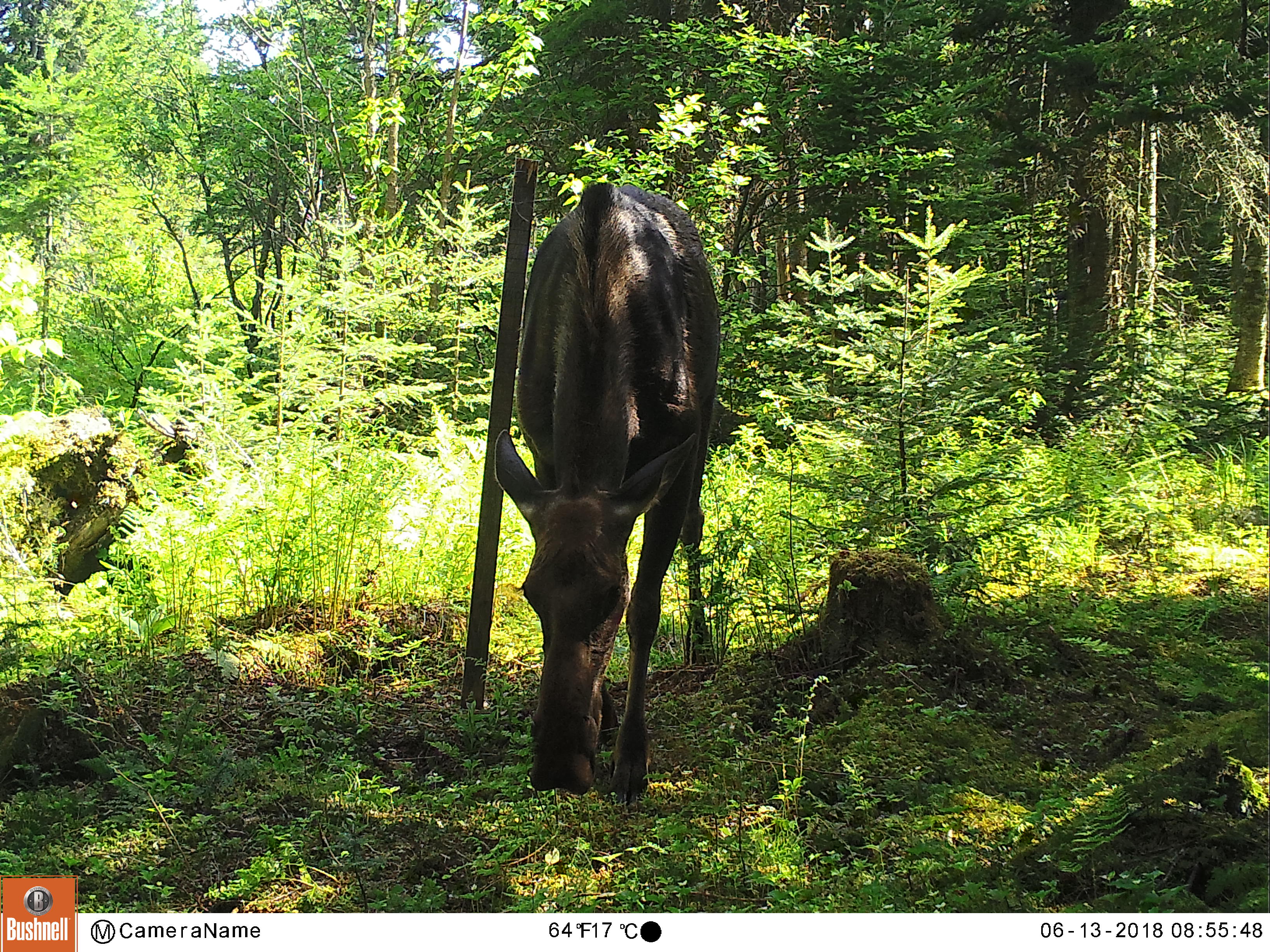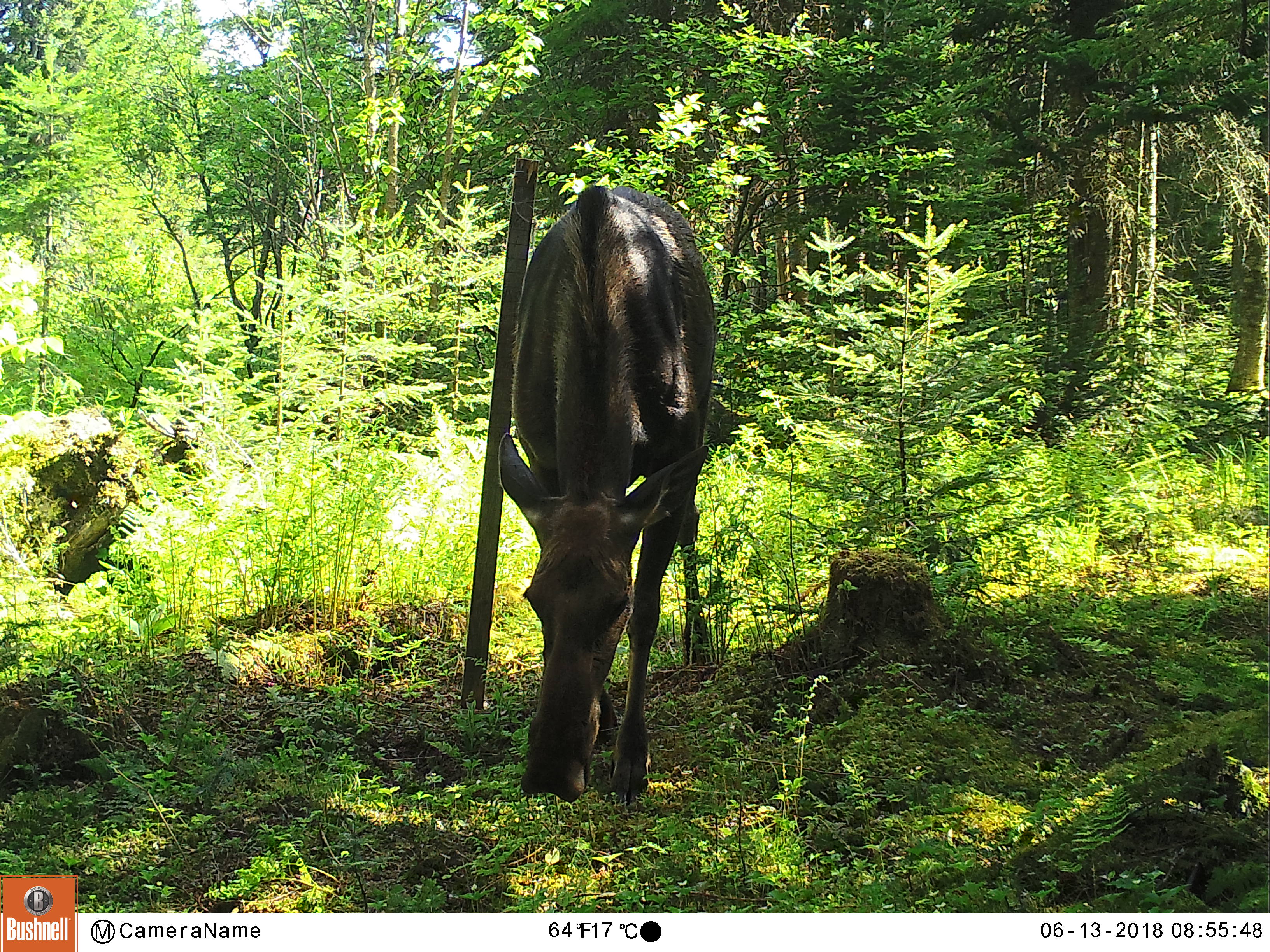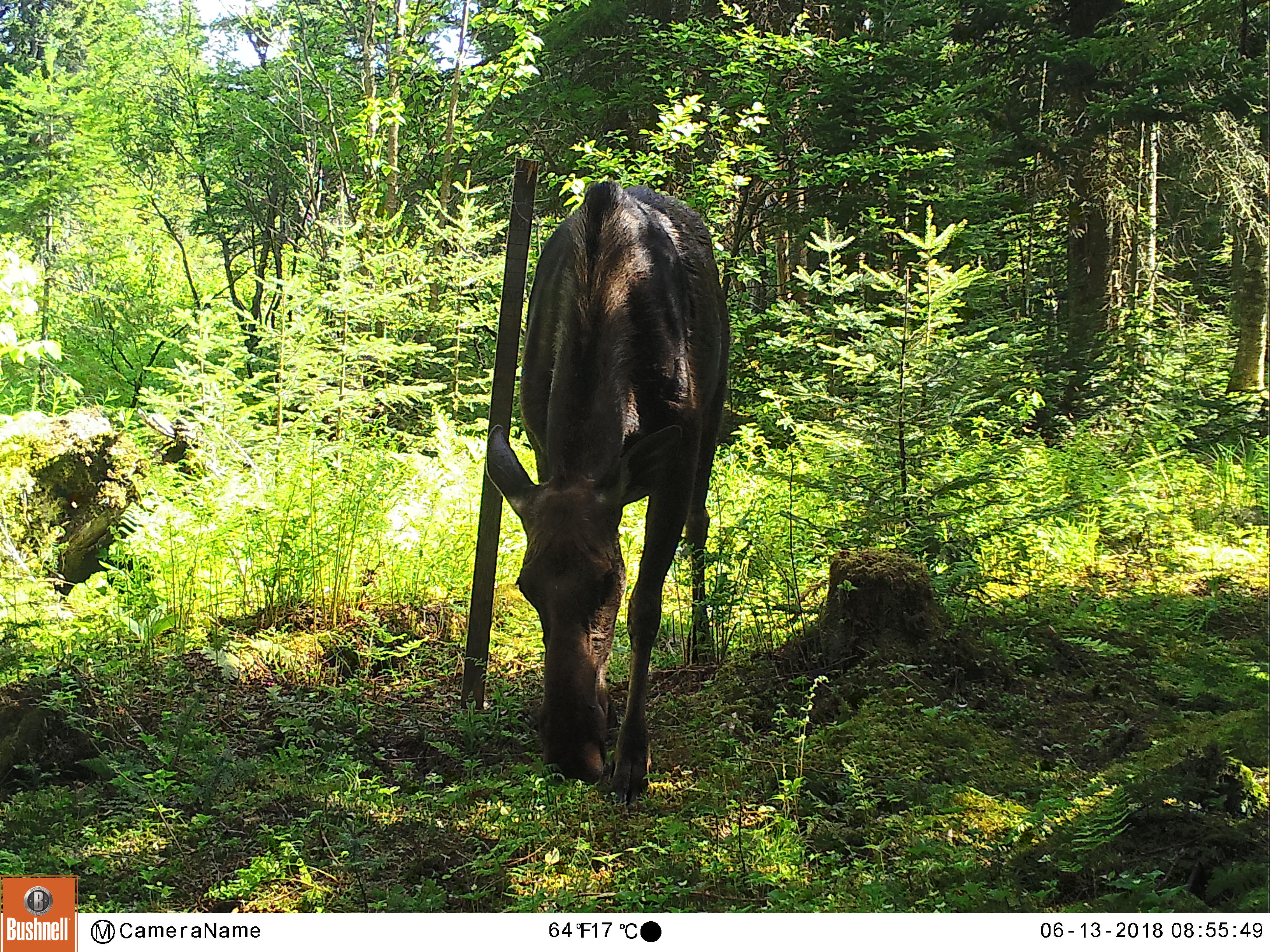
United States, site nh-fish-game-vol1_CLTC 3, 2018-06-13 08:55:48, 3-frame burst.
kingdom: Animalia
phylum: Chordata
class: Mammalia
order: Artiodactyla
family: Cervidae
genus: Alces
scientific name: Alces alces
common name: moose